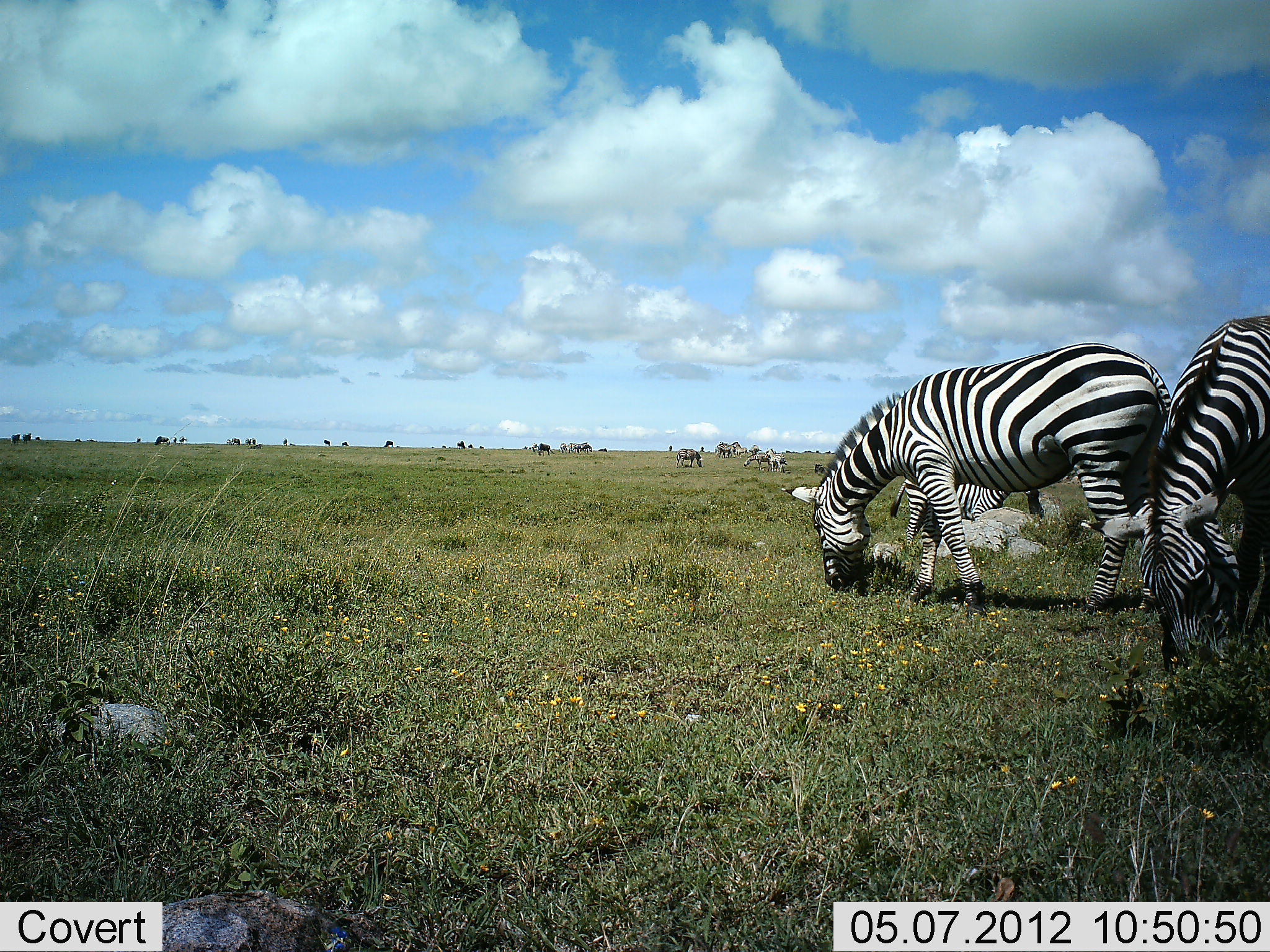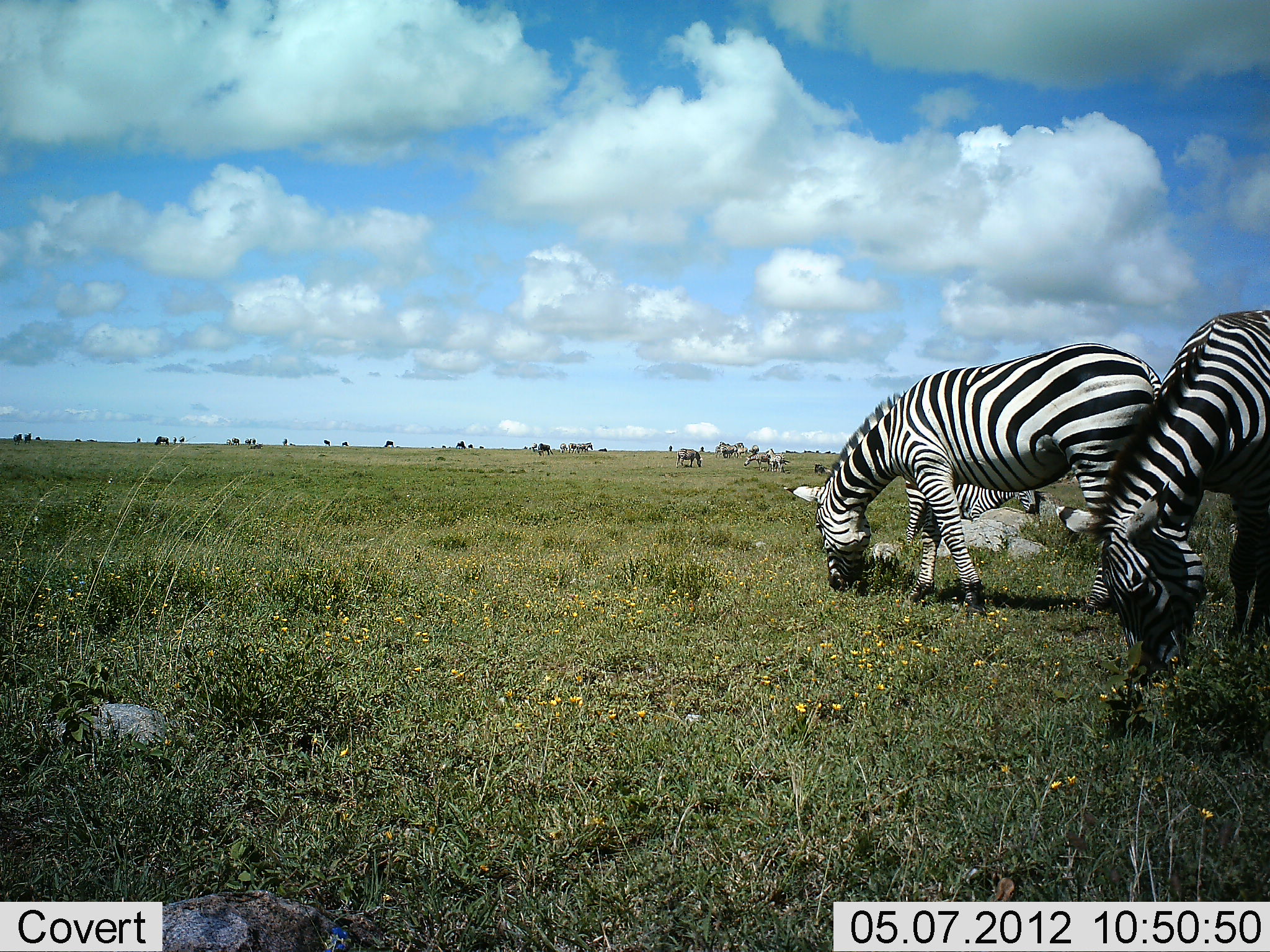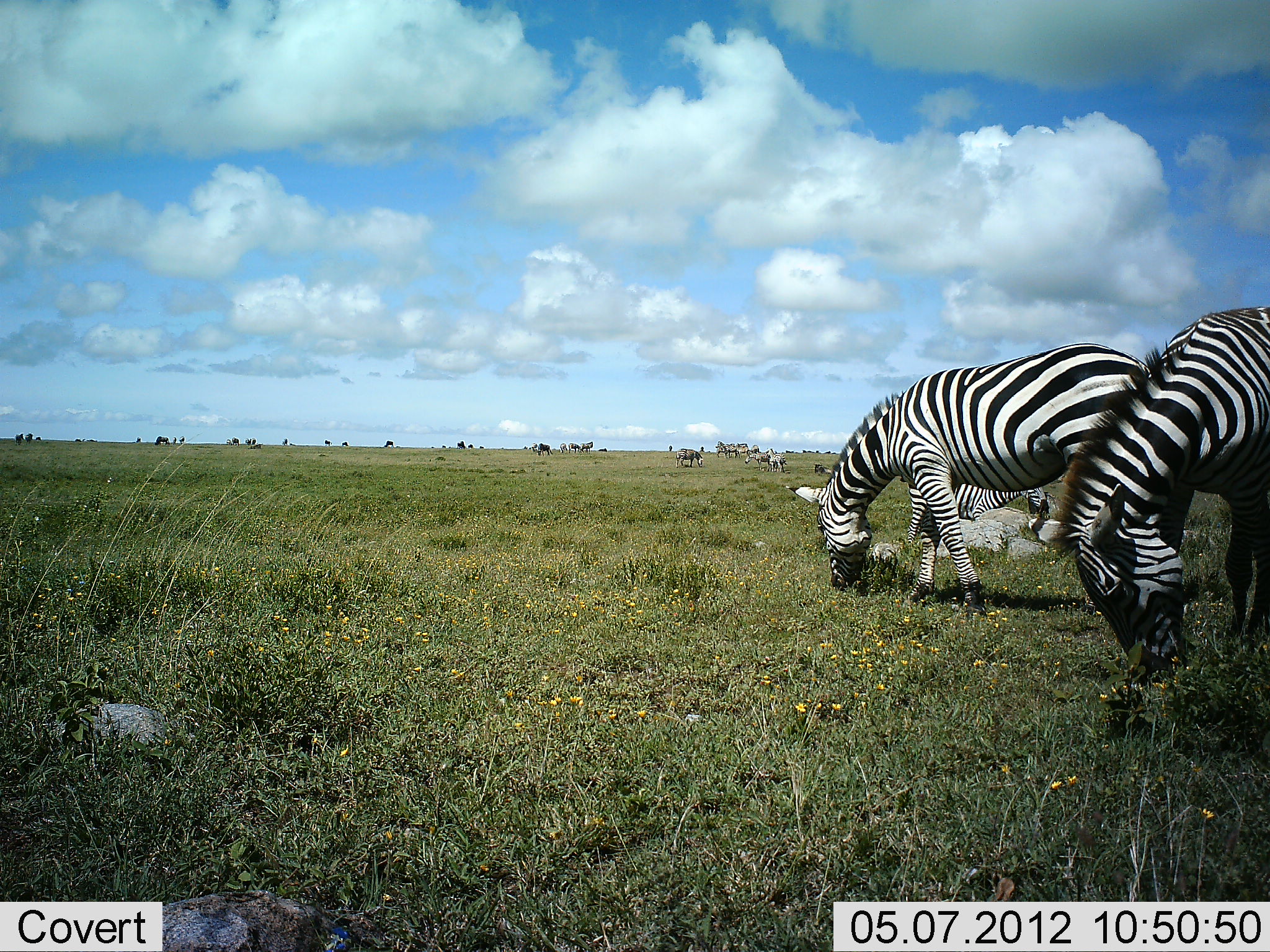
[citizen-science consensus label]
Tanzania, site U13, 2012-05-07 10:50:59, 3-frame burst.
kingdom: Animalia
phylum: Chordata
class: Mammalia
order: Perissodactyla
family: Equidae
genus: Equus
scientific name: Equus quagga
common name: plains zebra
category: zebra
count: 11-50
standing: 50%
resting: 0%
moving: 29%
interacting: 7%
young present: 0%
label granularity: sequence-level